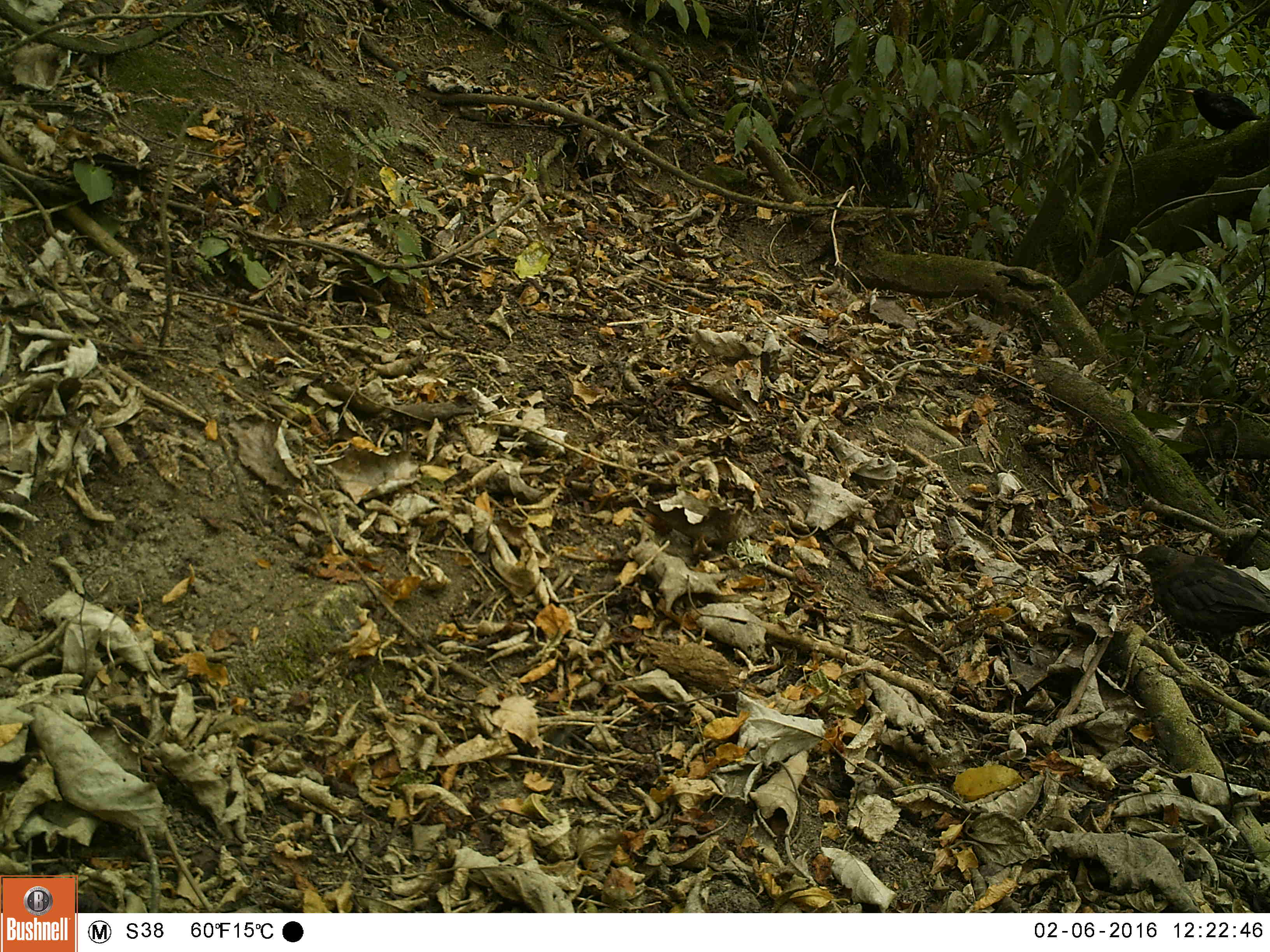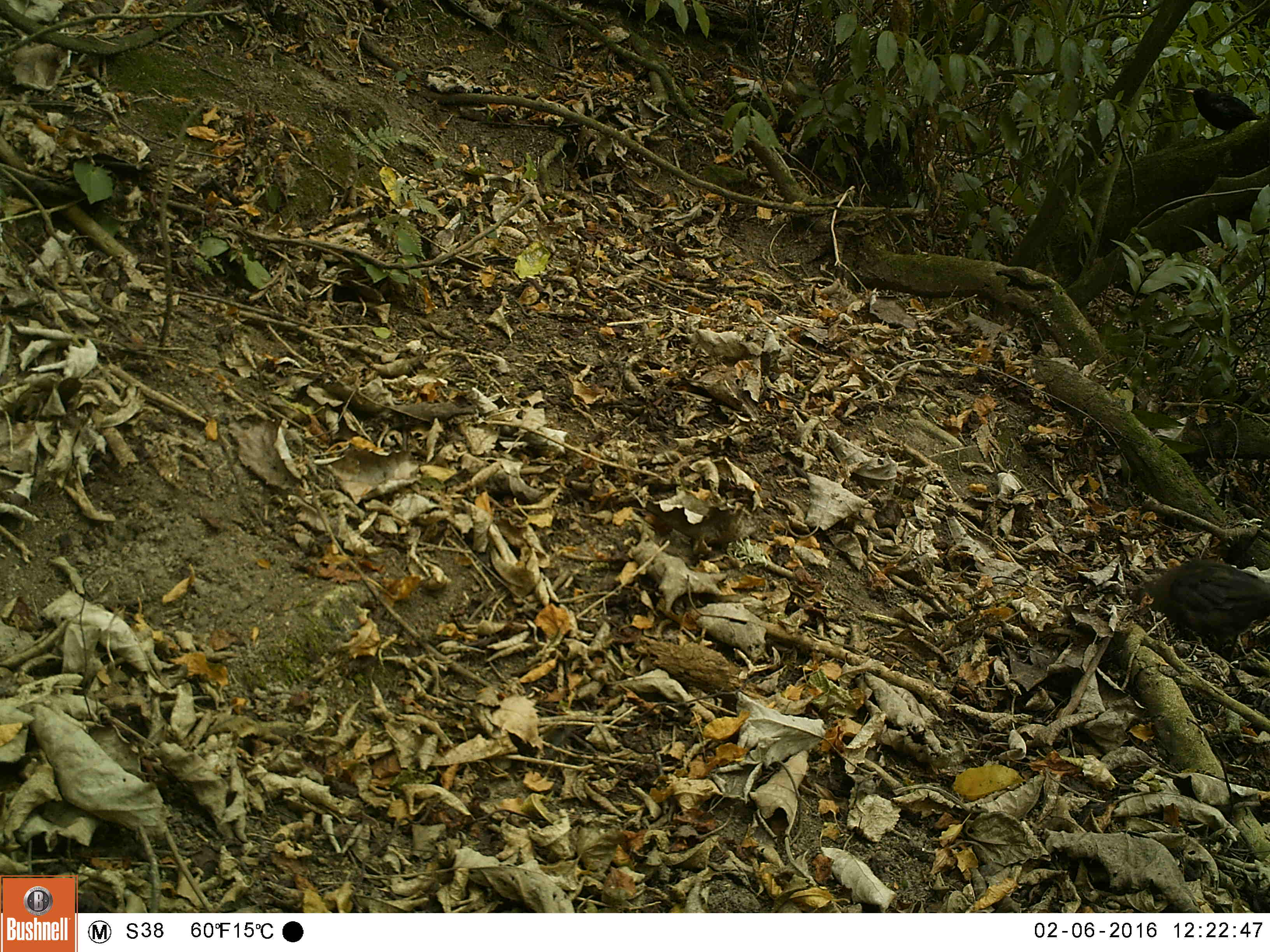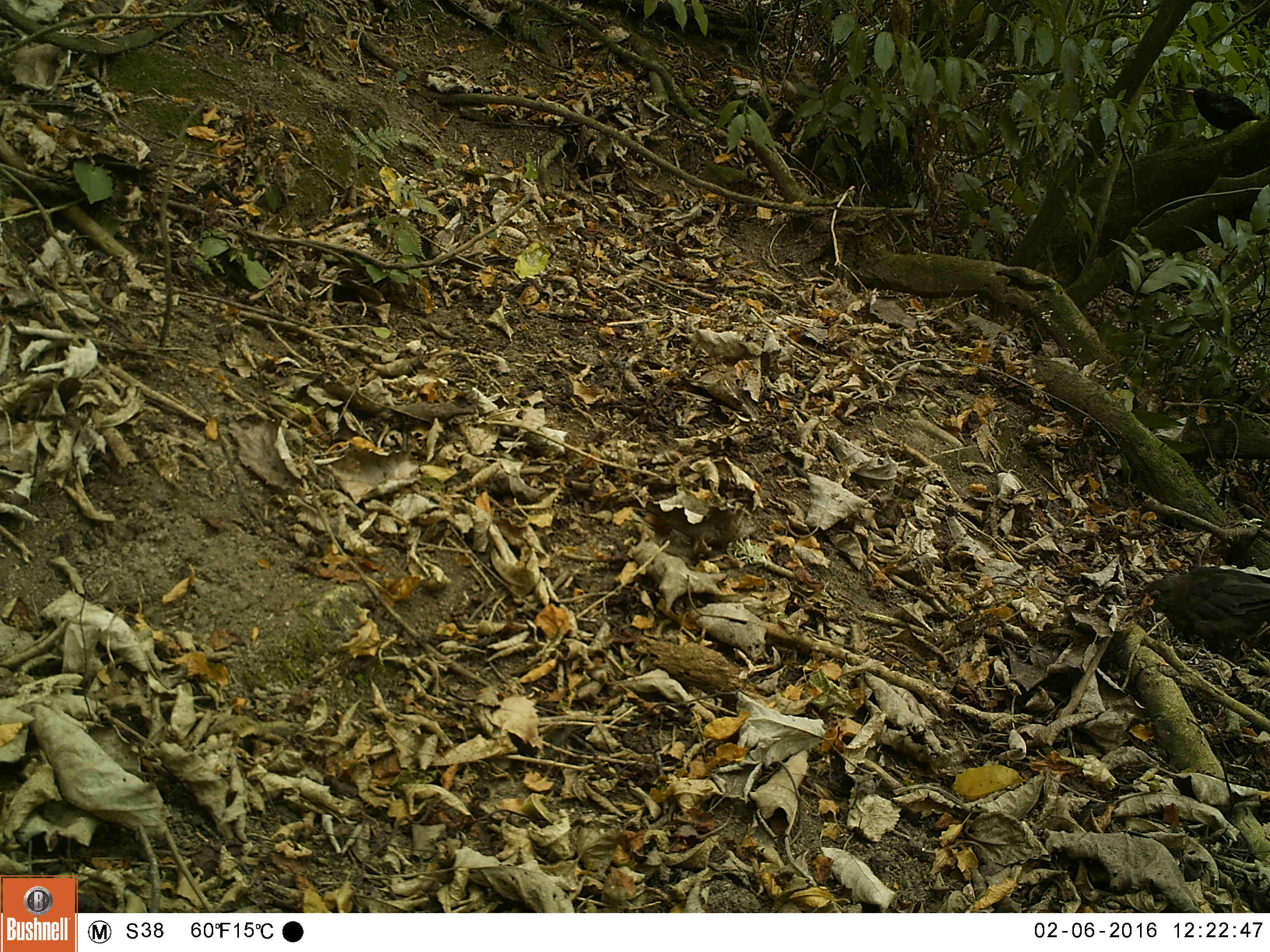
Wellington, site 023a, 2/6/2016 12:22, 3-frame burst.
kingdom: Animalia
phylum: Chordata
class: Aves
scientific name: Aves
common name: bird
Bird (Aves).